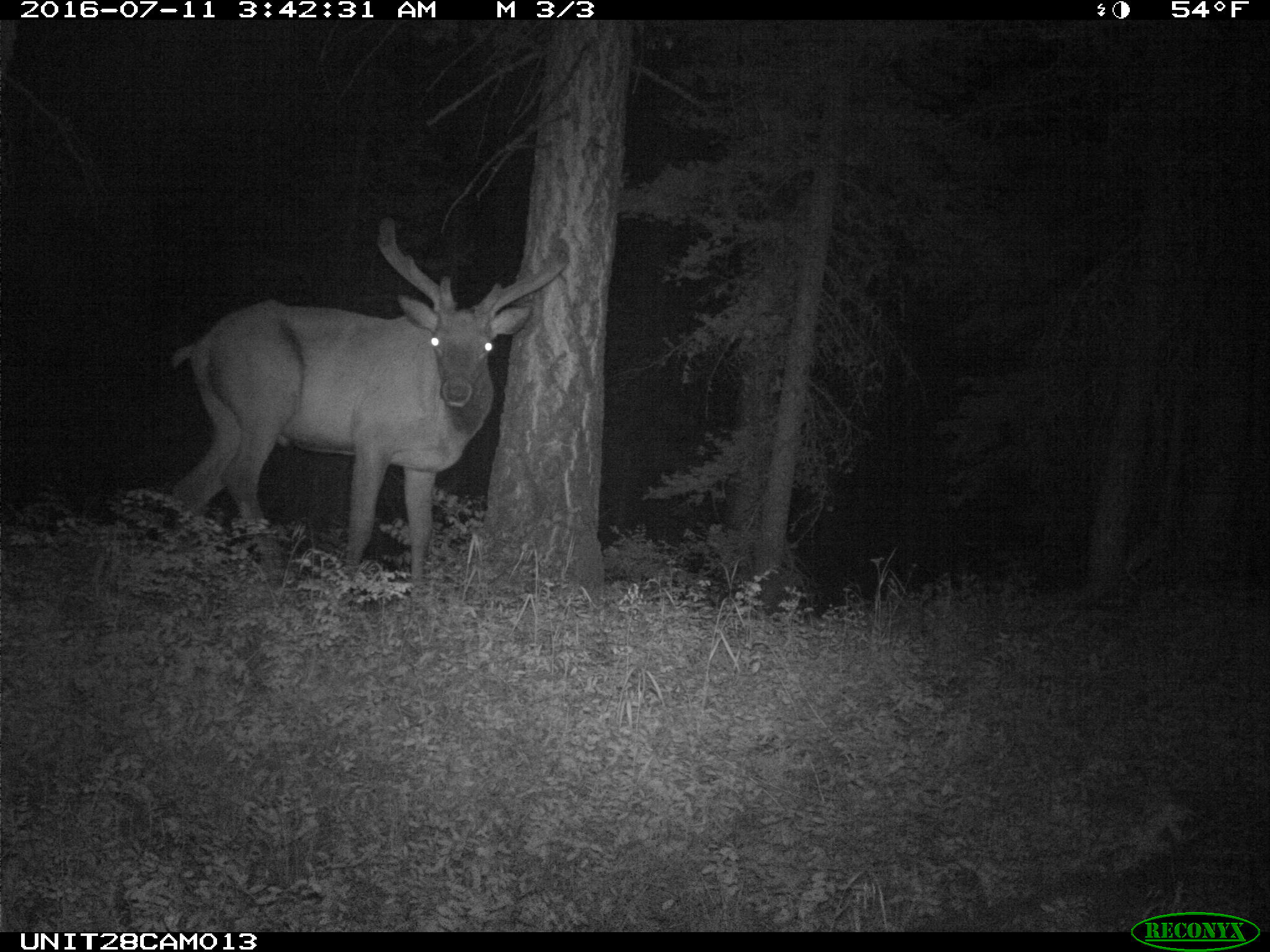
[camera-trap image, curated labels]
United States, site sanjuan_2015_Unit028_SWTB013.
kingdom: Animalia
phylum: Chordata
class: Mammalia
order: Artiodactyla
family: Cervidae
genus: Cervus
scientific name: Cervus elaphus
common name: red deer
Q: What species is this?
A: Cervus elaphus (red deer).